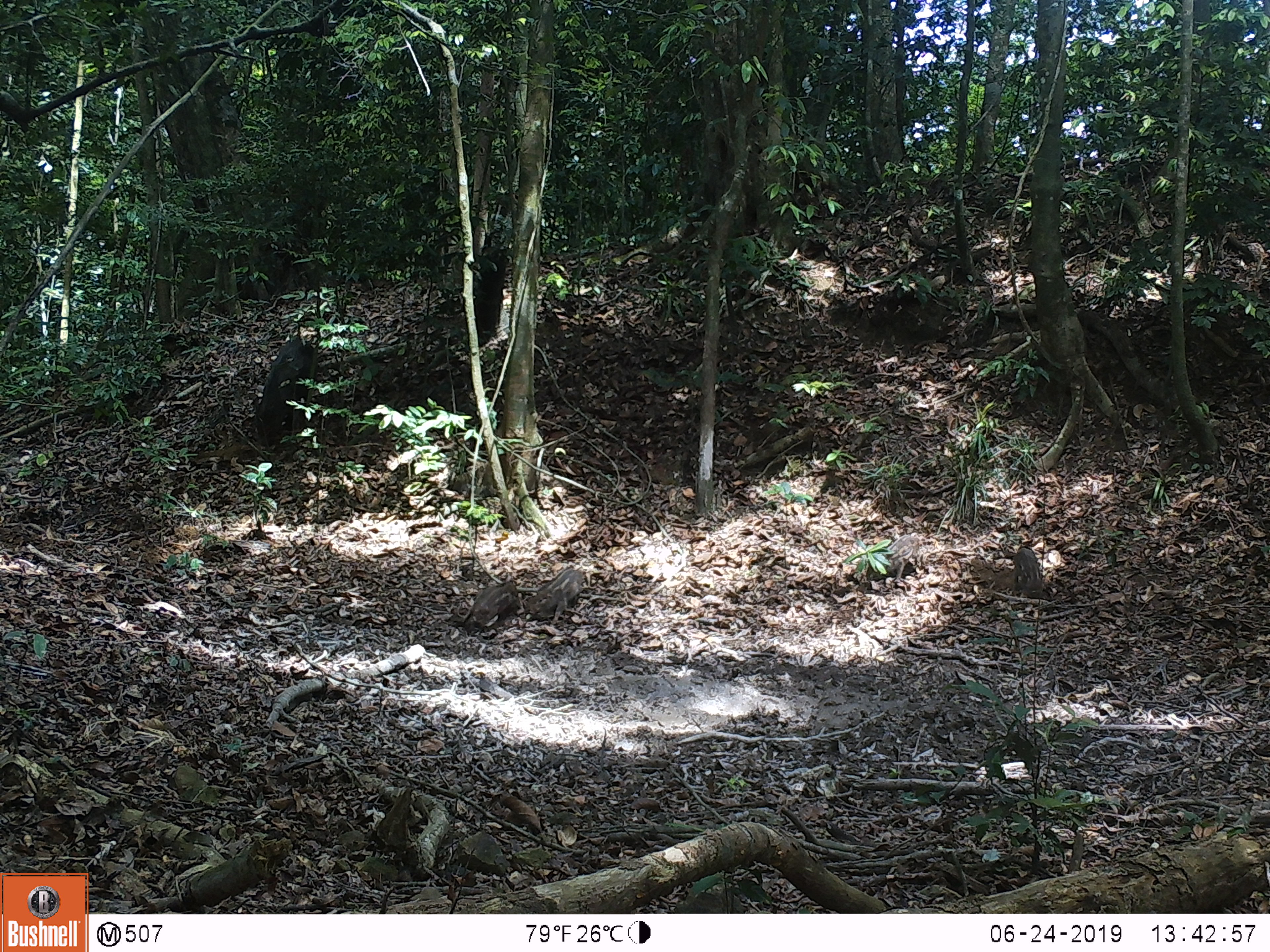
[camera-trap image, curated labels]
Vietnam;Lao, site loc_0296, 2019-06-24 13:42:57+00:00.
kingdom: Animalia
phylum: Chordata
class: Mammalia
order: Artiodactyla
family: Suidae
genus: Sus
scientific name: Sus scrofa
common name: eurasian wild pig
Eurasian wild pig (Sus scrofa). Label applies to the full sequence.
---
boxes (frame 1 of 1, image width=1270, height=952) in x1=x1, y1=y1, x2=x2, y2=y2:
eurasian wild pig: x1=253, y1=336, x2=314, y2=447; x1=534, y1=567, x2=583, y2=622; x1=866, y1=534, x2=919, y2=579; x1=470, y1=580, x2=518, y2=629; x1=1012, y1=547, x2=1044, y2=598